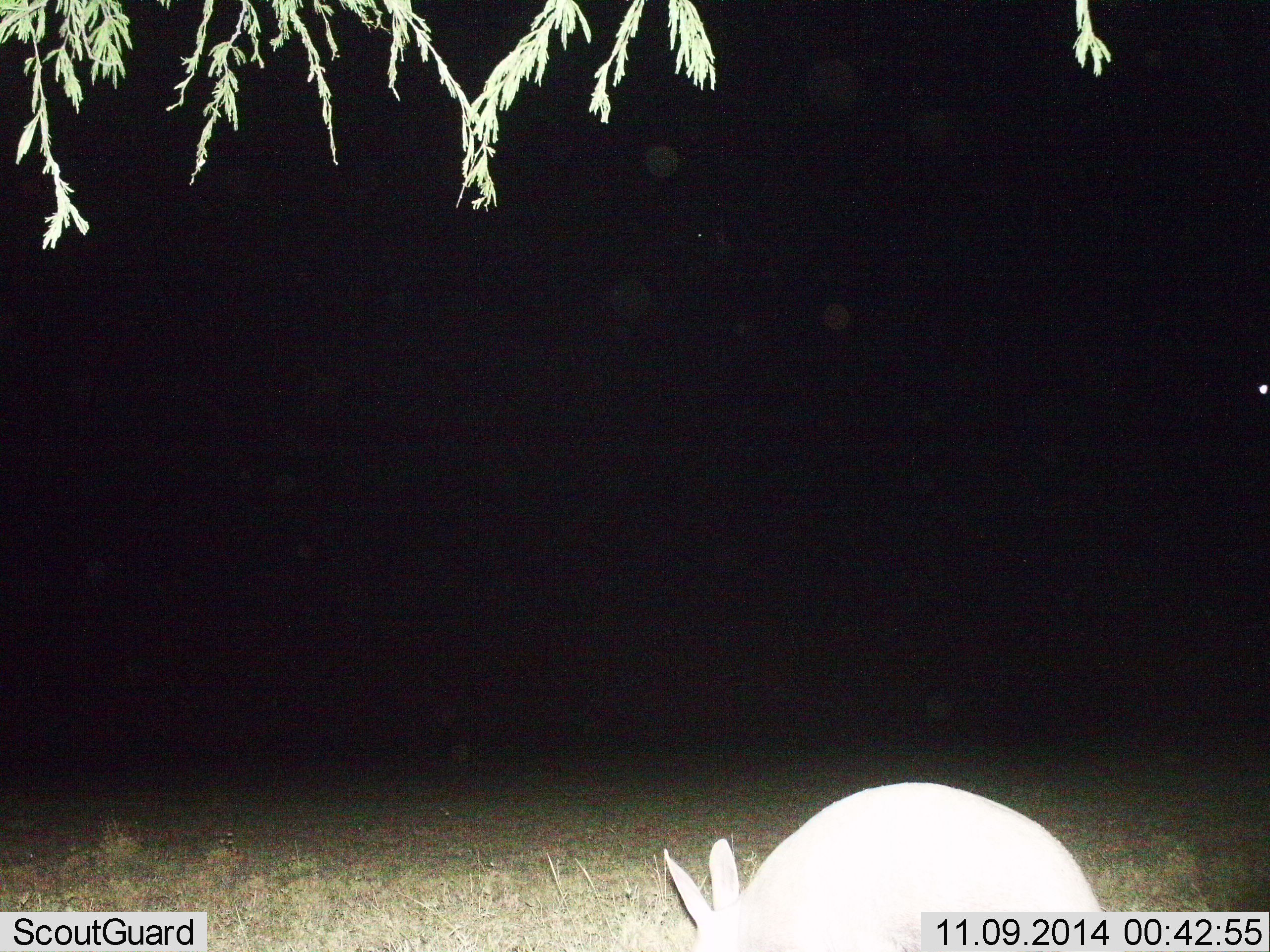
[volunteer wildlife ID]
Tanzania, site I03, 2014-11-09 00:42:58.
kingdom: Animalia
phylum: Chordata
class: Mammalia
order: Tubulidentata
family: Orycteropodidae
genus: Orycteropus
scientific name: Orycteropus afer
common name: aardvark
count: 1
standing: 80%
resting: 0%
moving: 10%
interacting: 0%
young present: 0%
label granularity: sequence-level